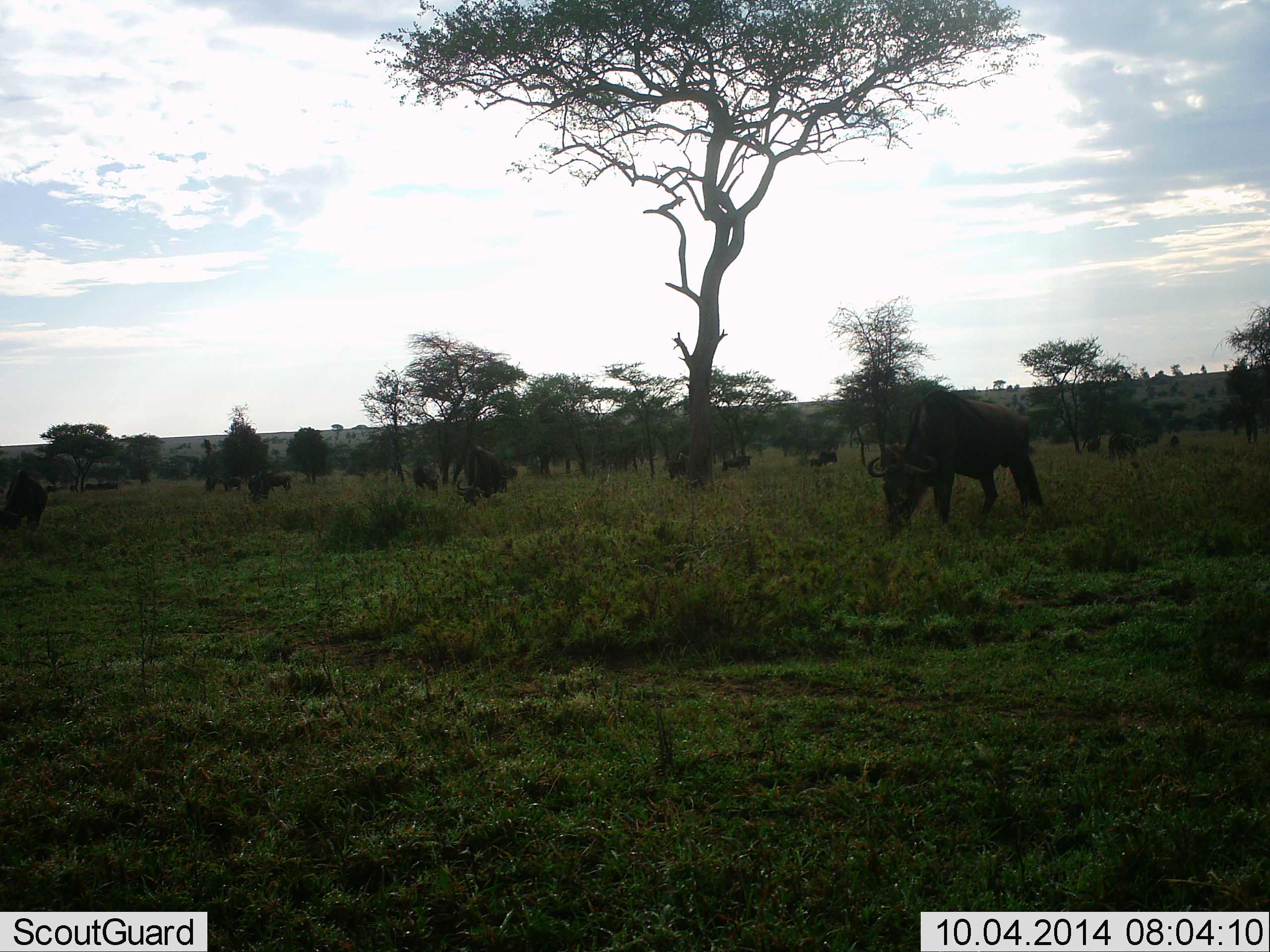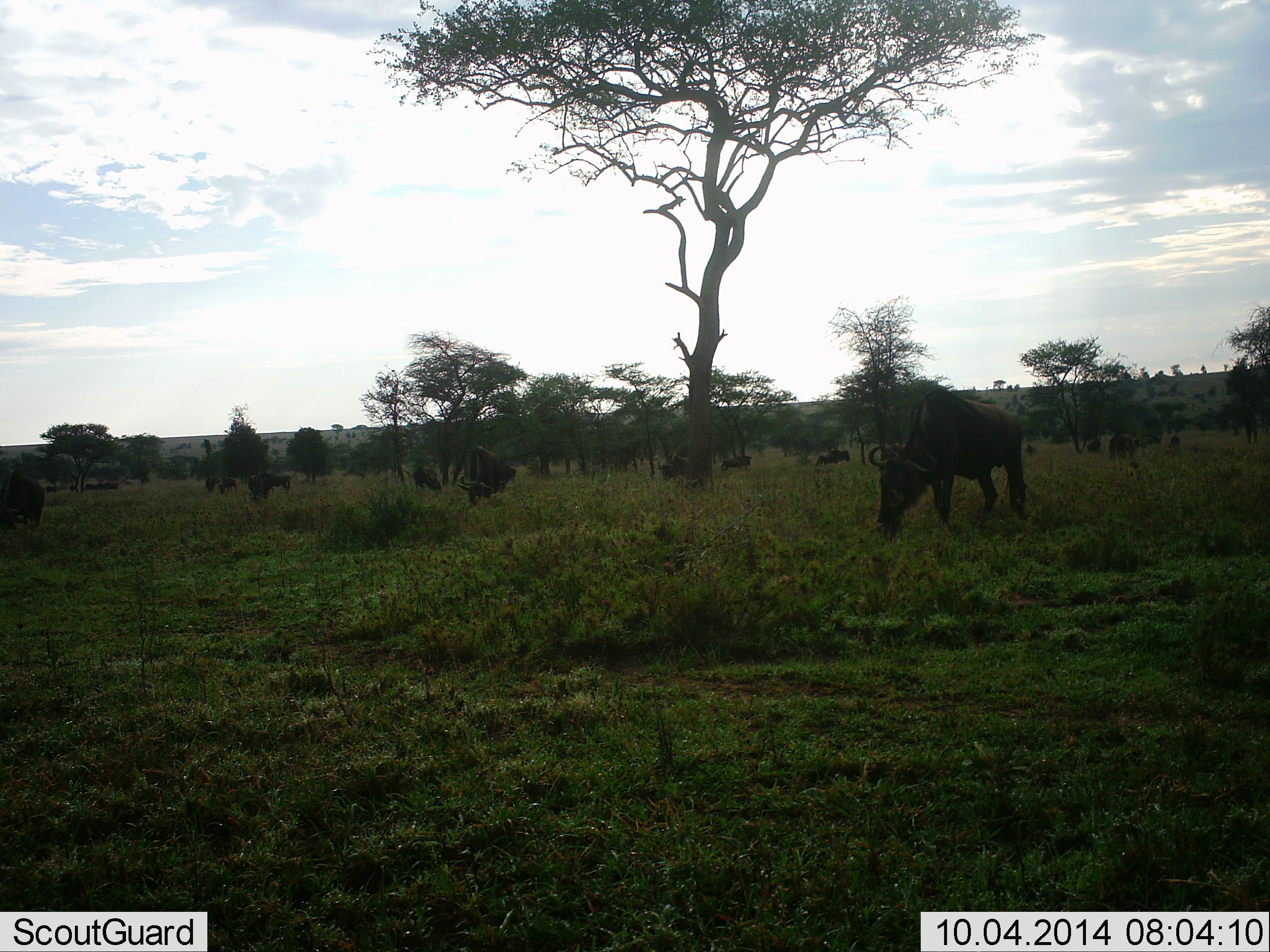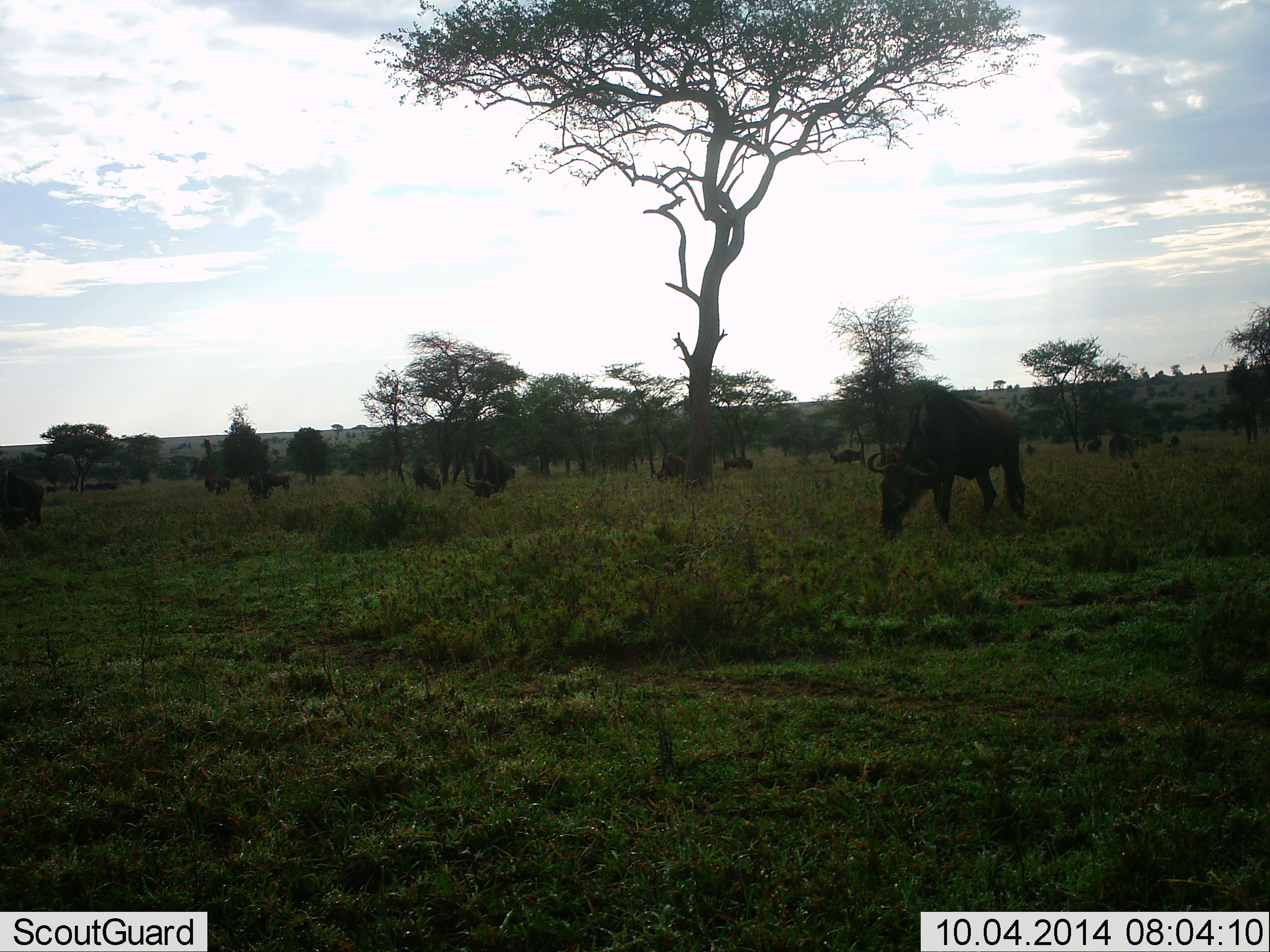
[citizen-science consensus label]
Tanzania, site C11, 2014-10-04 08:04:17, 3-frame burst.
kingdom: Animalia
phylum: Chordata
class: Mammalia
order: Artiodactyla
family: Bovidae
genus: Connochaetes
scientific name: Connochaetes taurinus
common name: blue wildebeest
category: wildebeest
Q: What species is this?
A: Wildebeest (blue wildebeest) (Connochaetes taurinus).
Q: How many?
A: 11-50.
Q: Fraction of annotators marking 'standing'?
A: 40%.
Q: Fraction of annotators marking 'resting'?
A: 0%.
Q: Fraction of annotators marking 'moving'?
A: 30%.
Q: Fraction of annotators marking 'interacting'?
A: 0%.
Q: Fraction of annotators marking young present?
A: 0%.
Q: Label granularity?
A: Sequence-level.